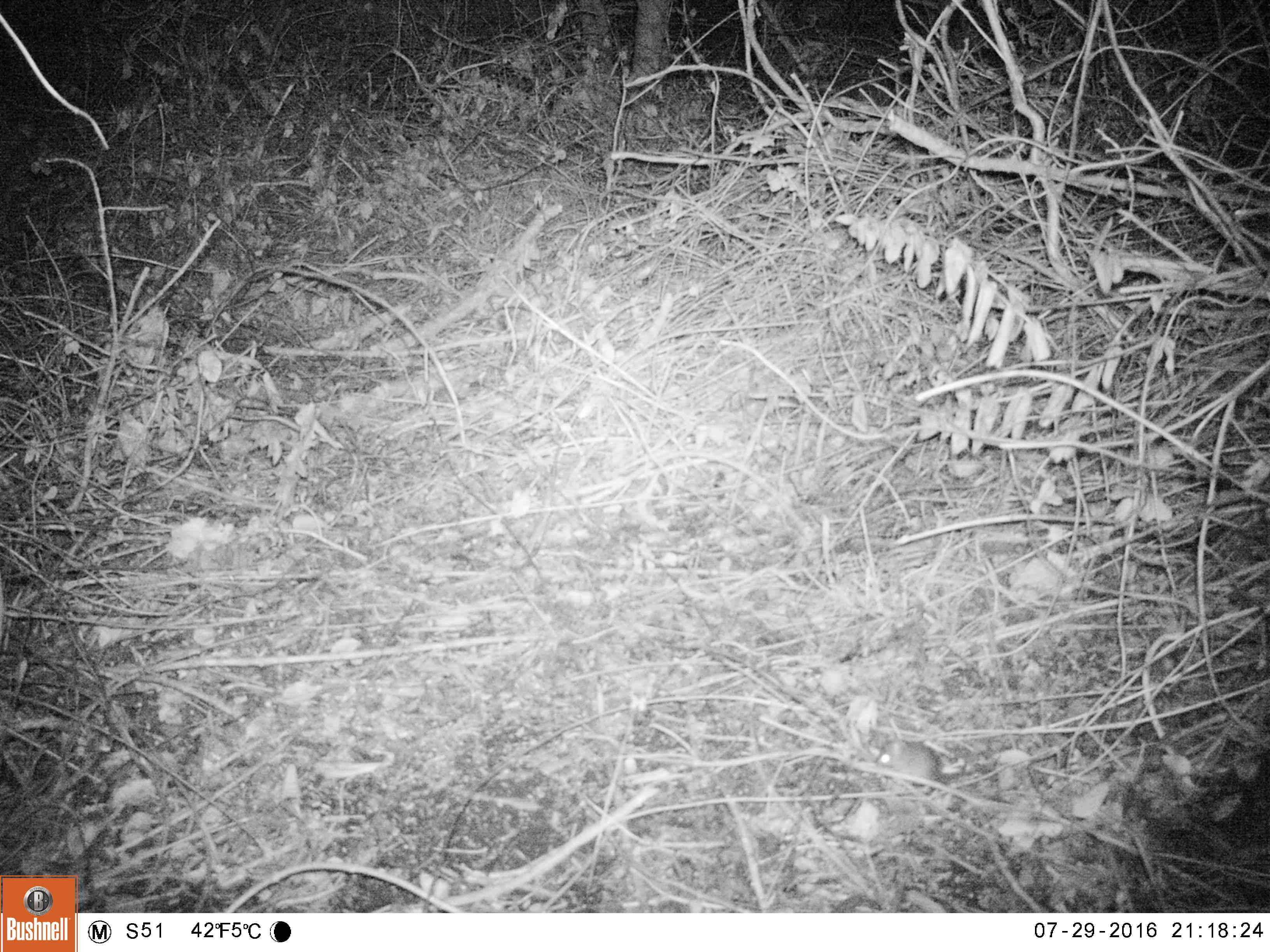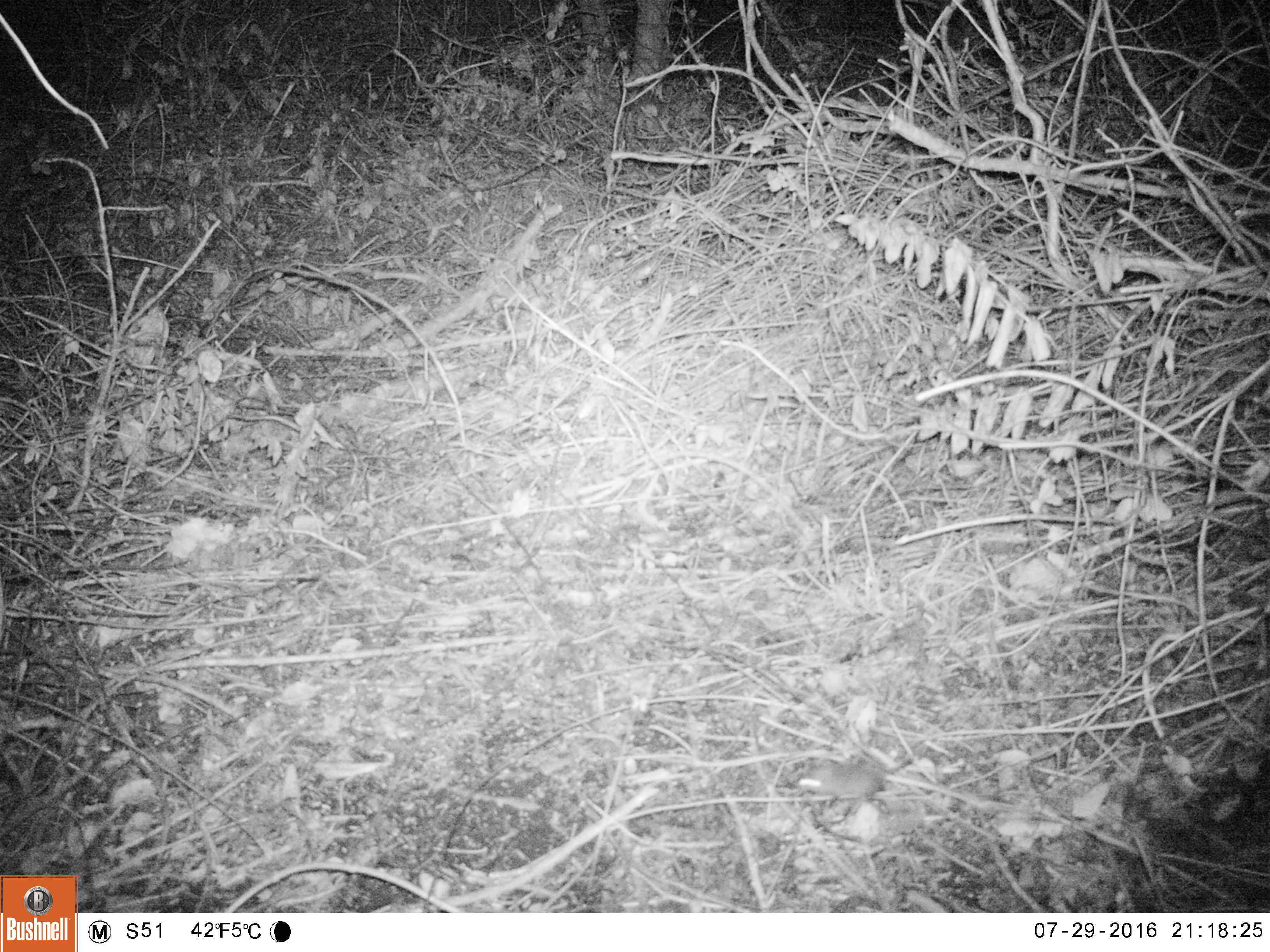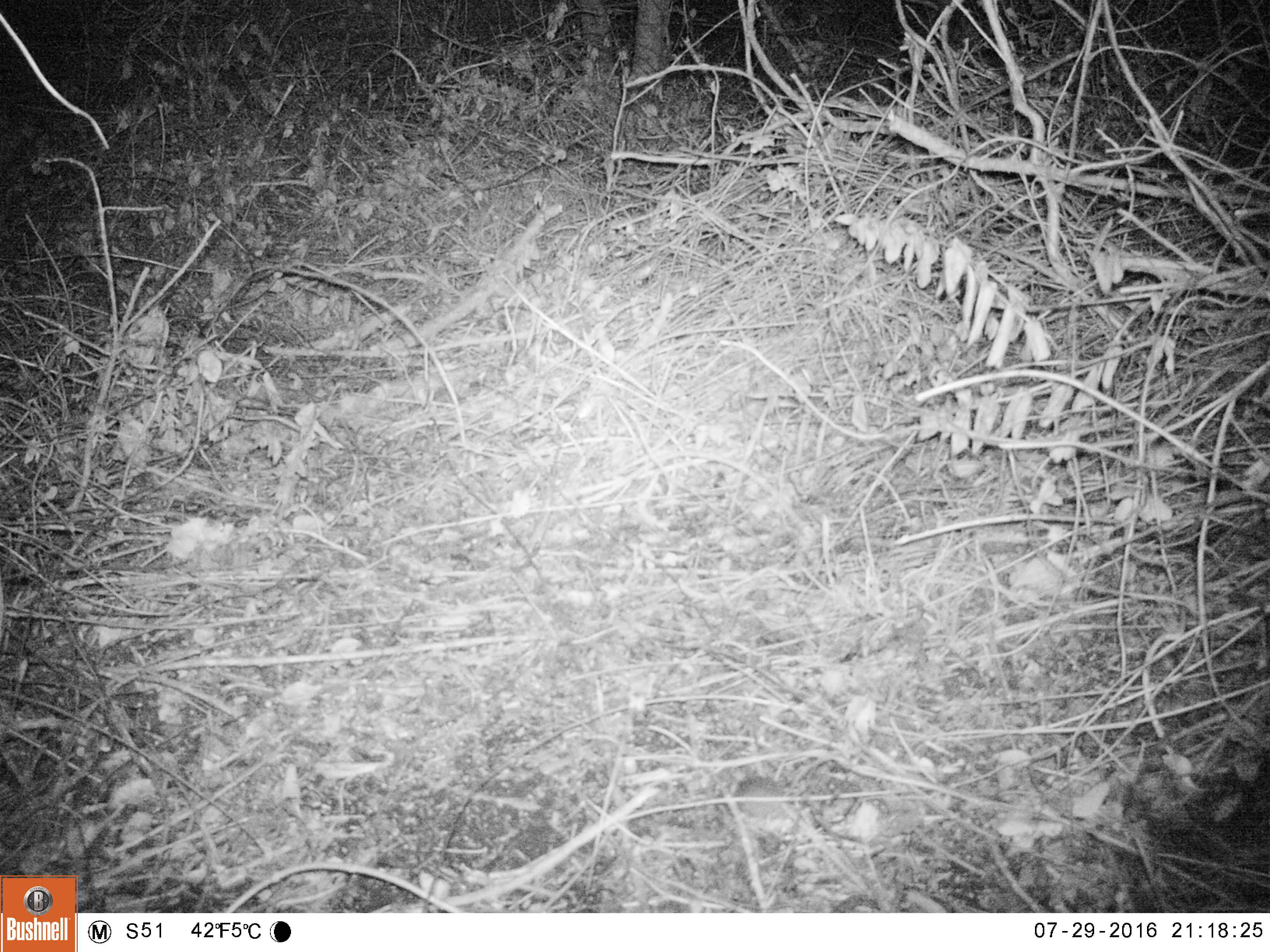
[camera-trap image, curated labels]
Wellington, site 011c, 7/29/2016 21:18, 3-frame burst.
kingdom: Animalia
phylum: Chordata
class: Mammalia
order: Rodentia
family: Muridae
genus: Mus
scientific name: Mus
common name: mouse